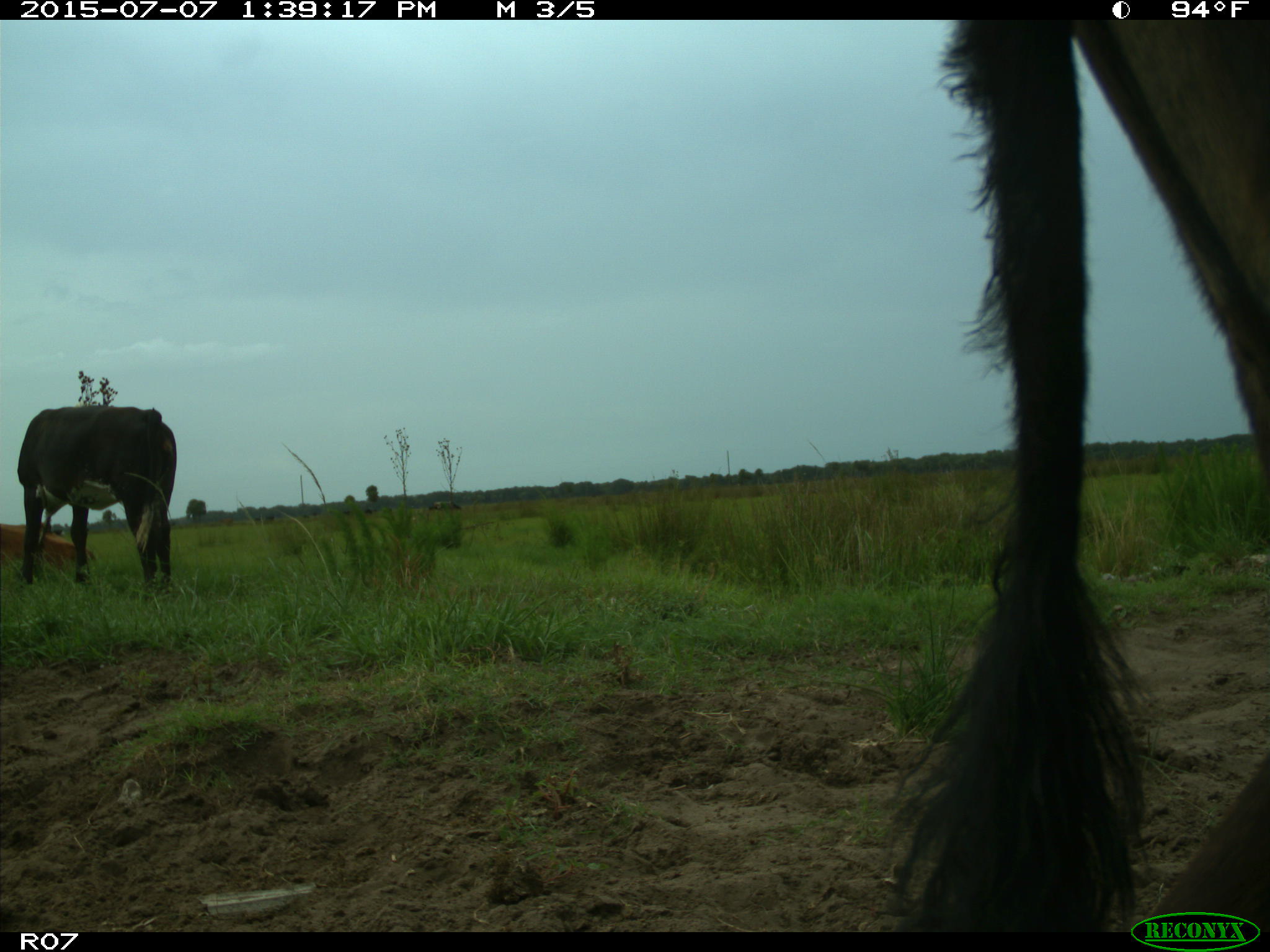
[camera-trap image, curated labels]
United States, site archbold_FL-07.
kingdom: Animalia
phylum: Chordata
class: Mammalia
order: Artiodactyla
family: Bovidae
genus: Bos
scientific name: Bos taurus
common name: domestic cow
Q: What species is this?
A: Bos taurus (domestic cow).